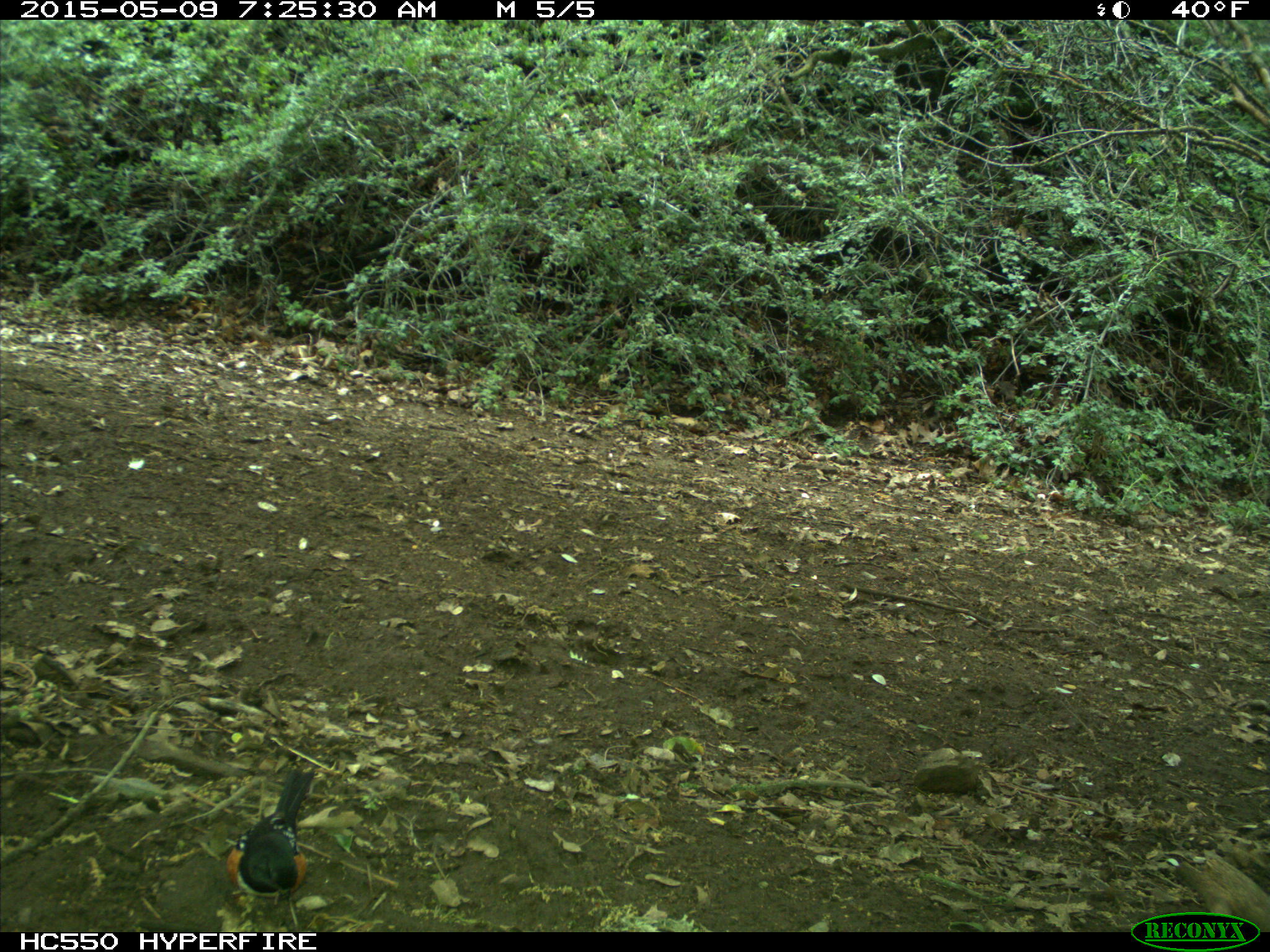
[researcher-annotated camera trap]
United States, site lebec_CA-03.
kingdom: Animalia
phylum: Chordata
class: Aves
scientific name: Aves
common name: birds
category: unidentified bird